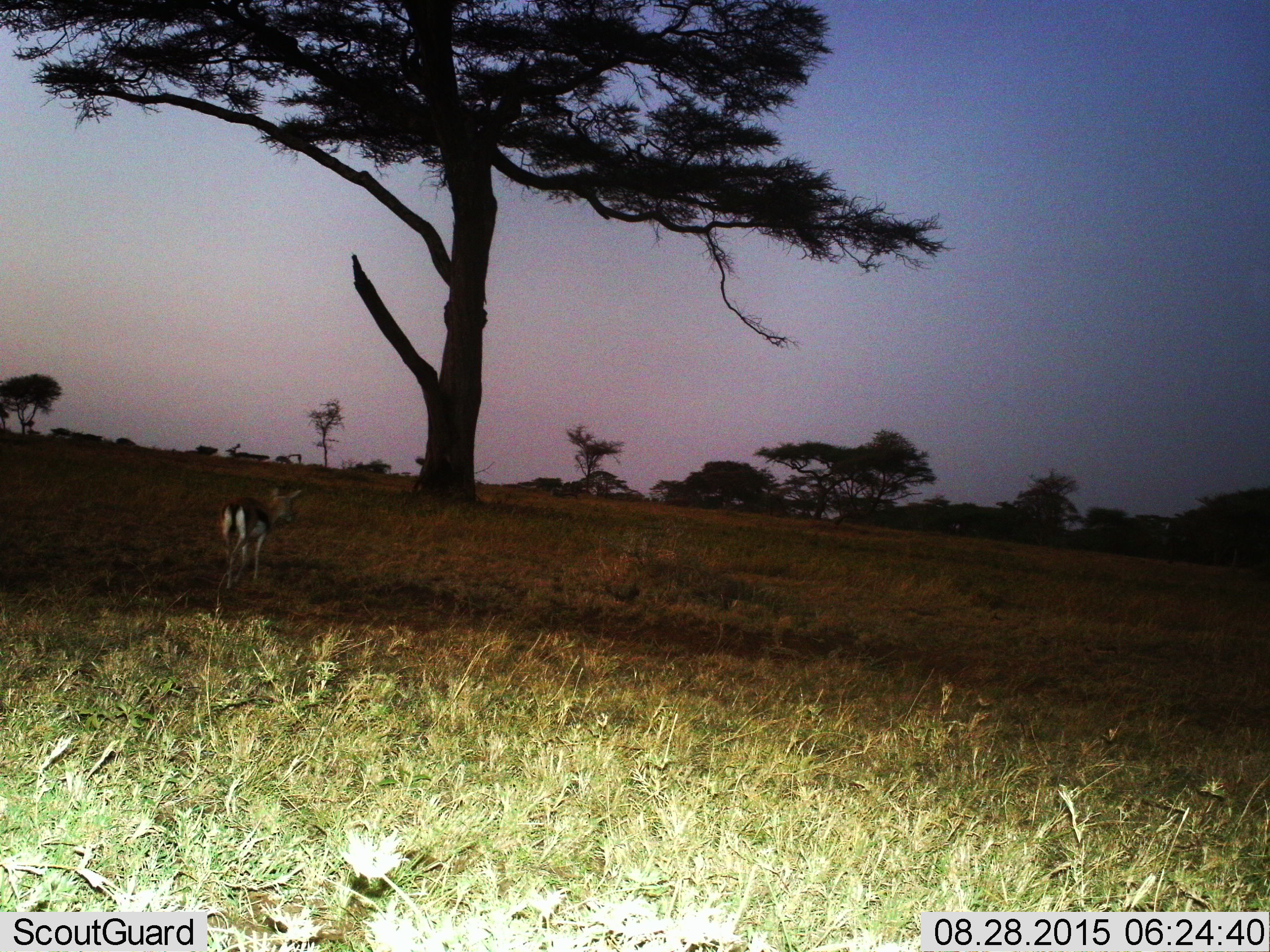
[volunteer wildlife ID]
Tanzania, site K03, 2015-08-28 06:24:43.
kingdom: Animalia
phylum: Chordata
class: Mammalia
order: Artiodactyla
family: Bovidae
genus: Eudorcas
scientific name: Eudorcas thomsonii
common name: thomson's gazelle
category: gazellethomsons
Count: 1.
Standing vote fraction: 29%.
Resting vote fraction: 0%.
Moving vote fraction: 71%.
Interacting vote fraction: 0%.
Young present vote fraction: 14%.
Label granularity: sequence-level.